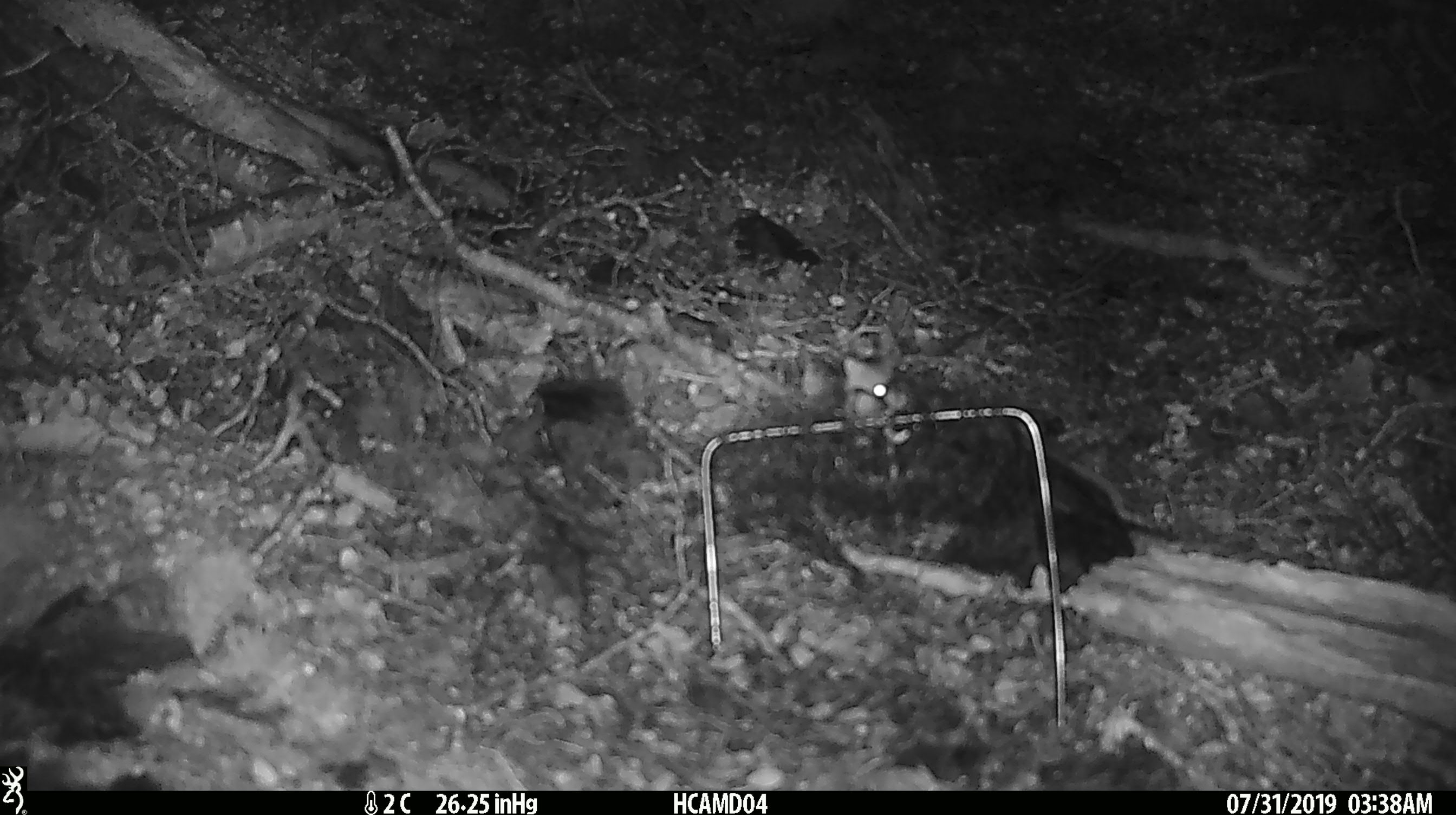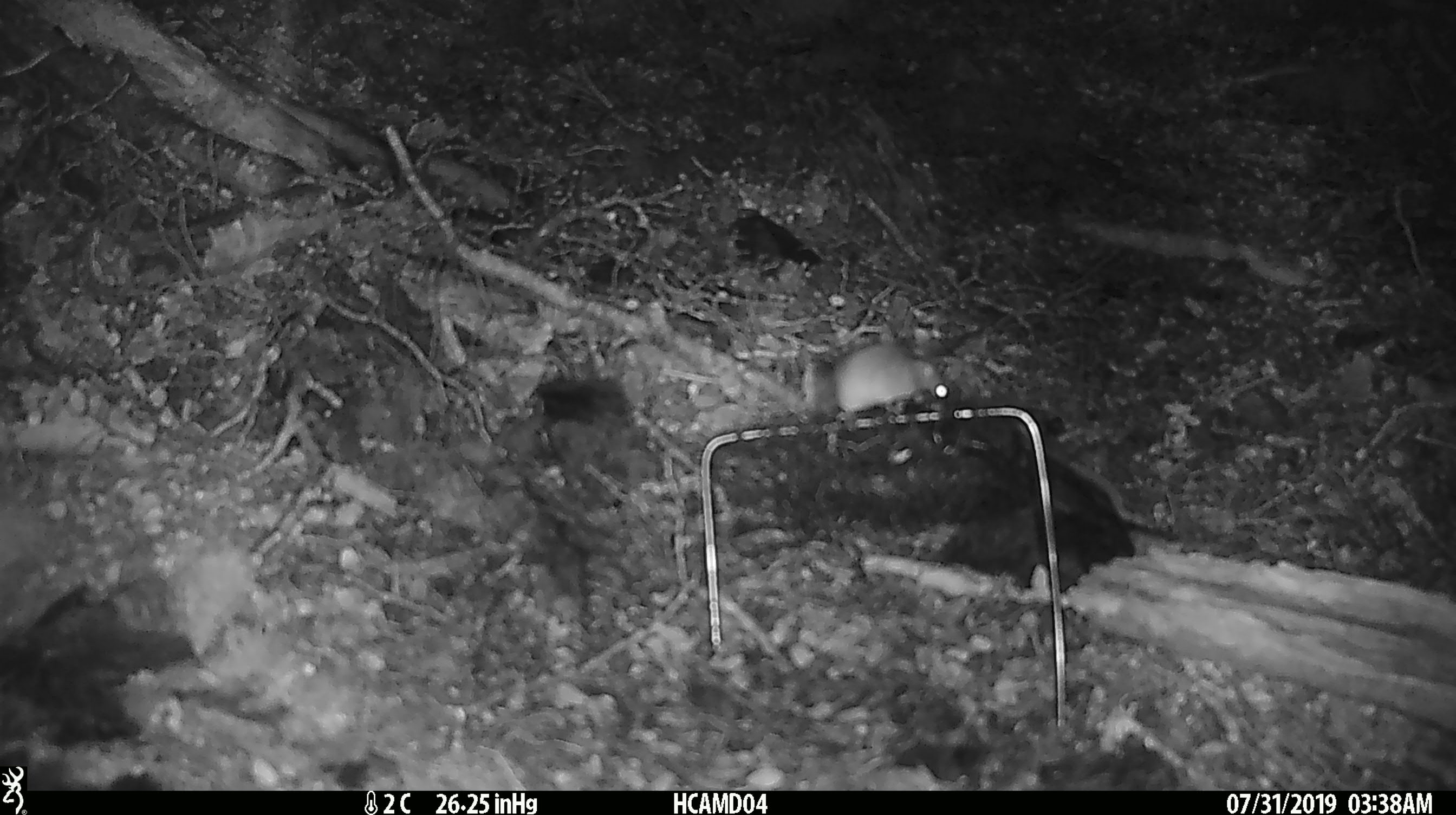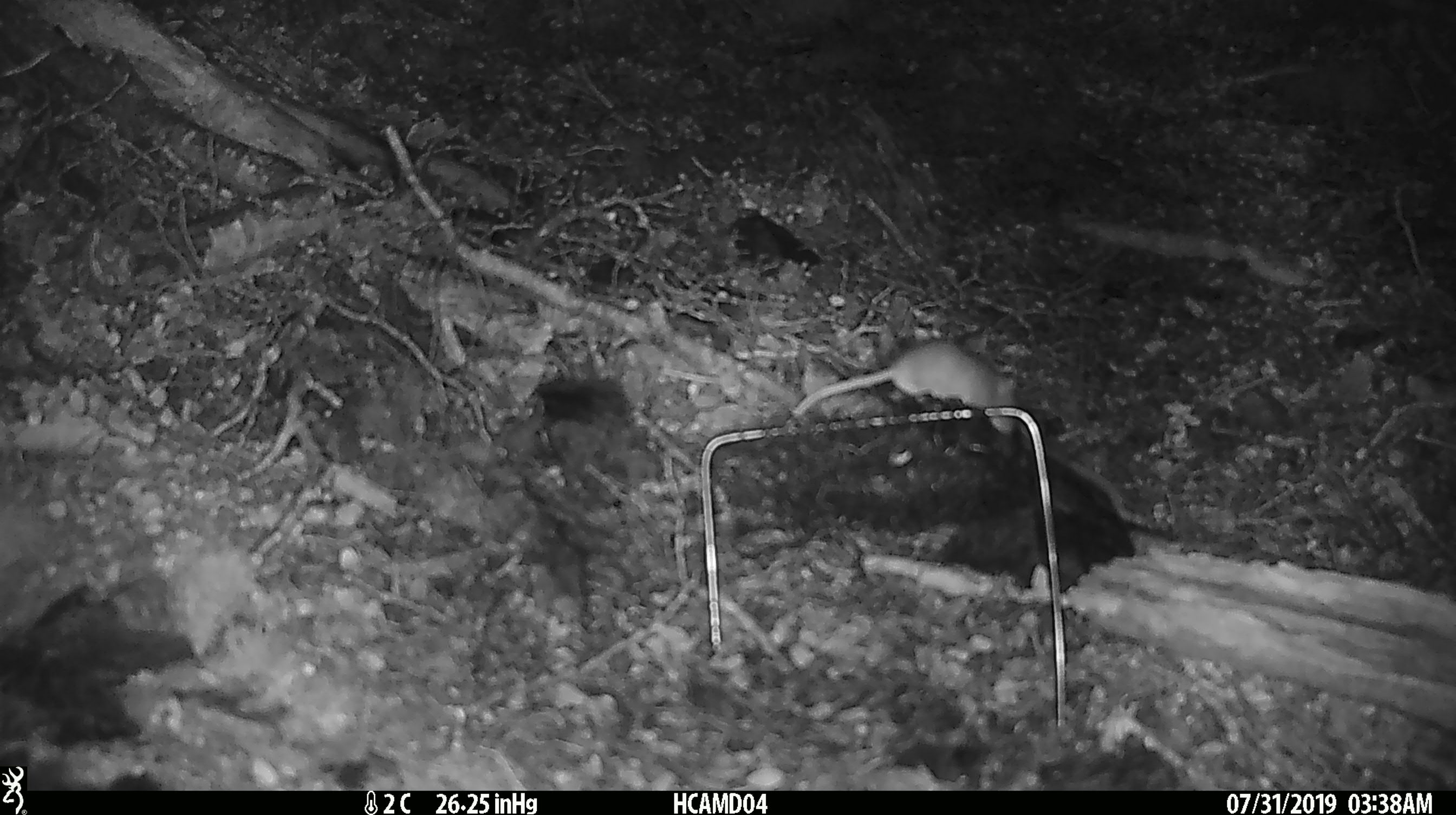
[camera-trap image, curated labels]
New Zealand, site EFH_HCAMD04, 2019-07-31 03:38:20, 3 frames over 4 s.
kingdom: Animalia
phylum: Chordata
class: Mammalia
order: Rodentia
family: Muridae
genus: Mus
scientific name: Mus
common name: mouse